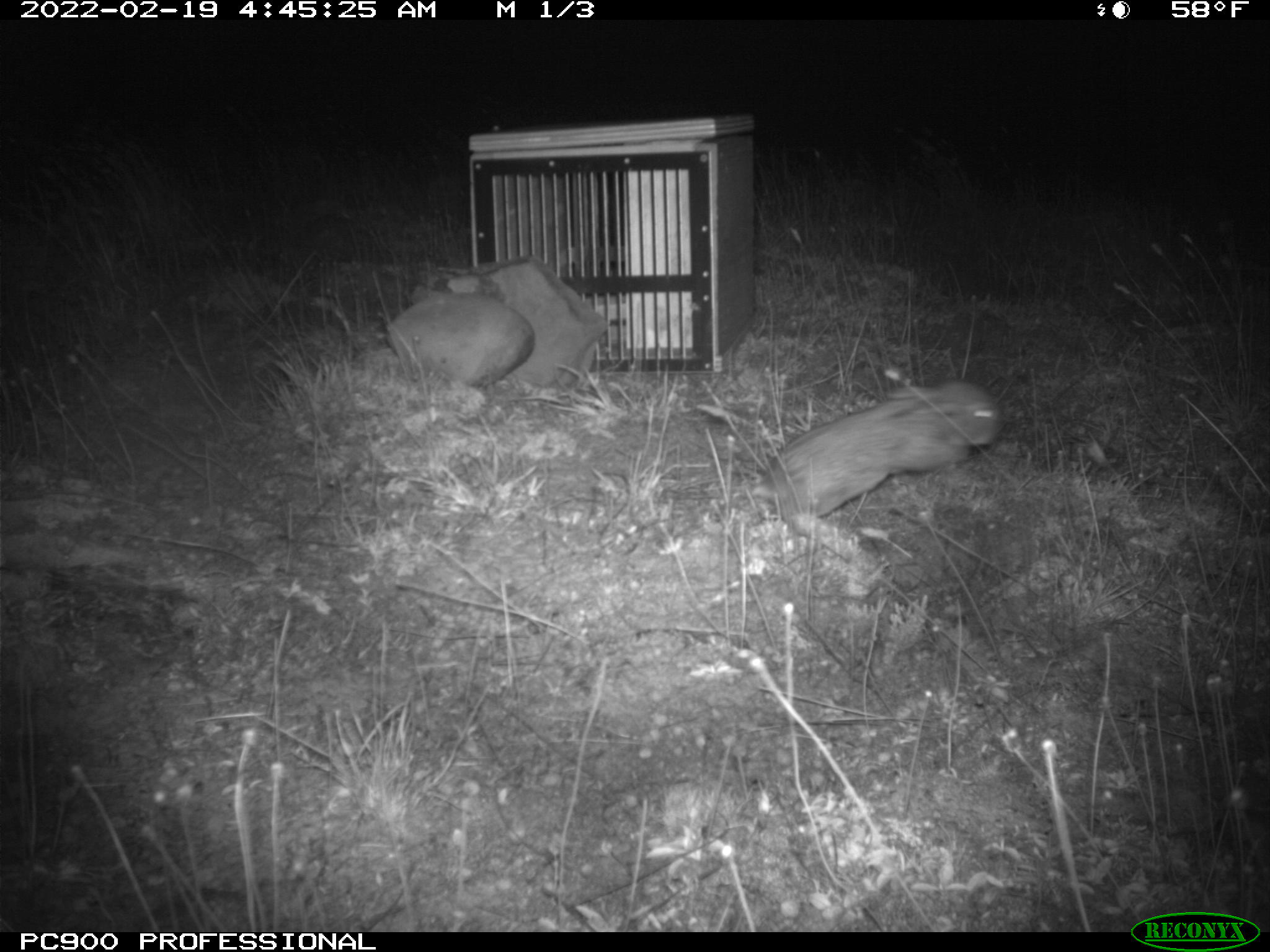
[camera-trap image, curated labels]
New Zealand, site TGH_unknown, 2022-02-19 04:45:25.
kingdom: Animalia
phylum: Chordata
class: Mammalia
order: Lagomorpha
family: Leporidae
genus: Oryctolagus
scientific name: Oryctolagus cuniculus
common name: european rabbit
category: rabbit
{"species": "rabbit (european rabbit) (Oryctolagus cuniculus)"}